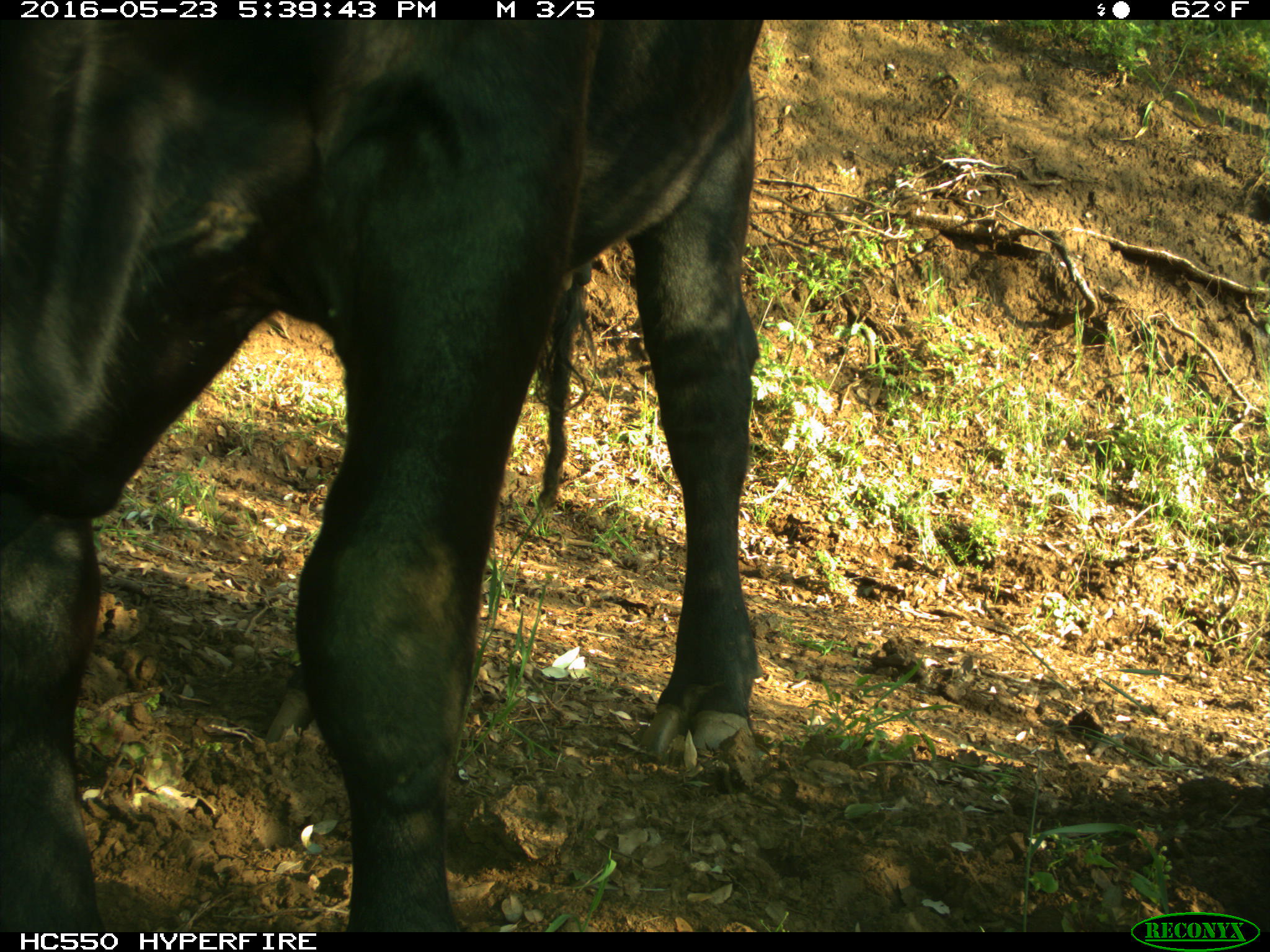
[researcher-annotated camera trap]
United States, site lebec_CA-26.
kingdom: Animalia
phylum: Chordata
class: Mammalia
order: Artiodactyla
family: Bovidae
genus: Bos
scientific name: Bos taurus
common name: domestic cow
Bos taurus (domestic cow).